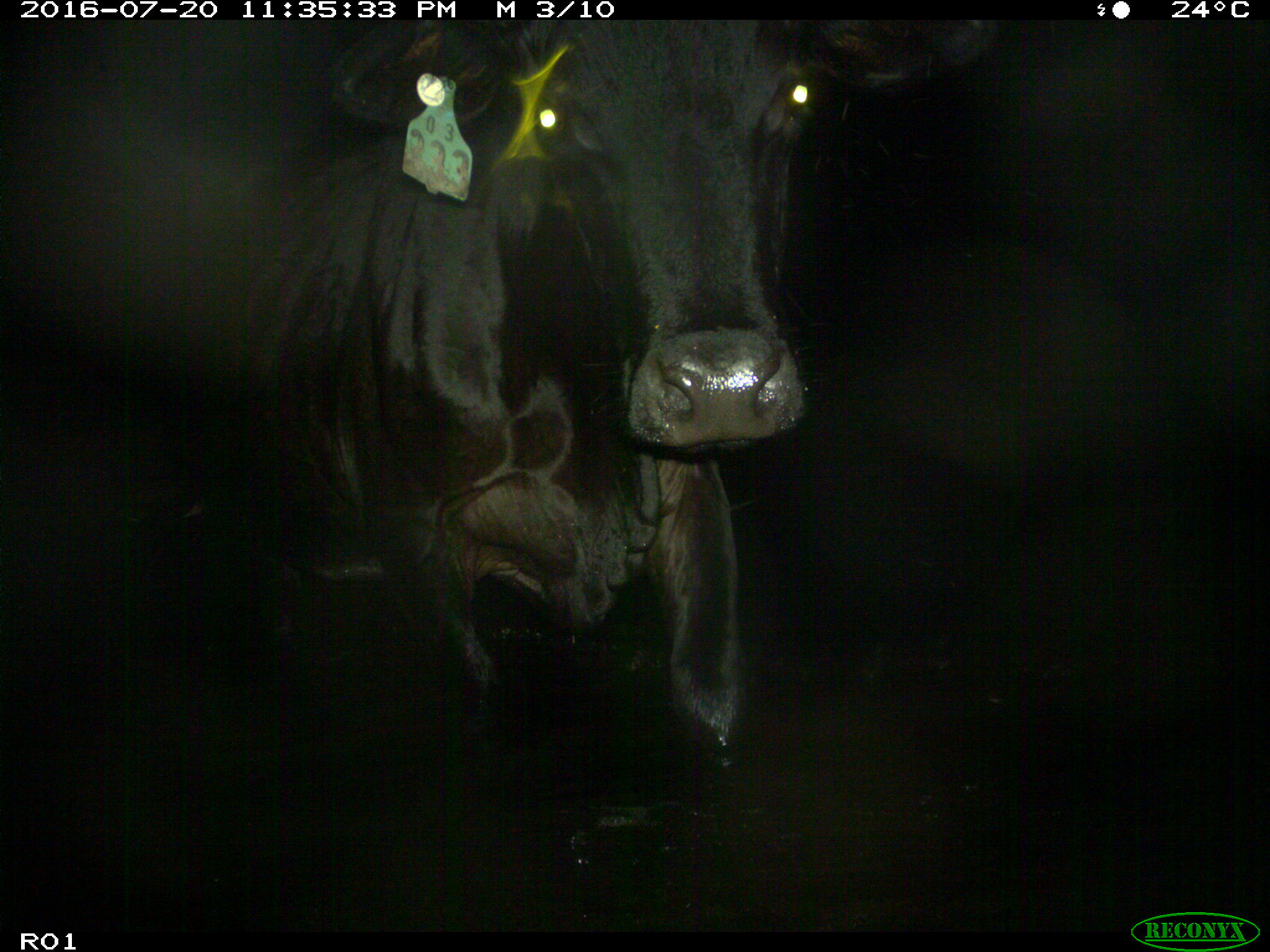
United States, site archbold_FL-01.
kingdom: Animalia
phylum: Chordata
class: Mammalia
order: Artiodactyla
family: Bovidae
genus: Bos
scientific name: Bos taurus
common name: domestic cow